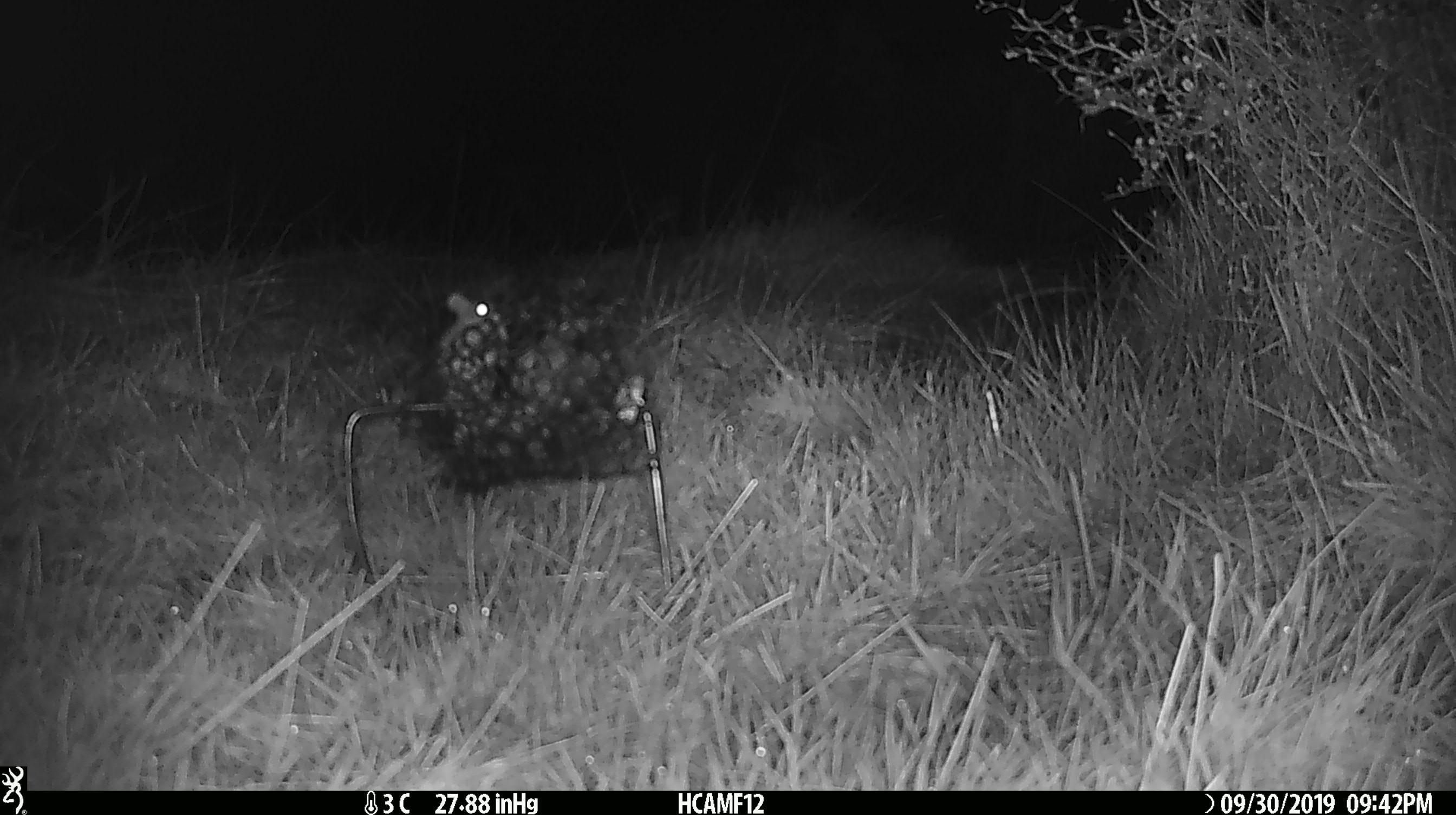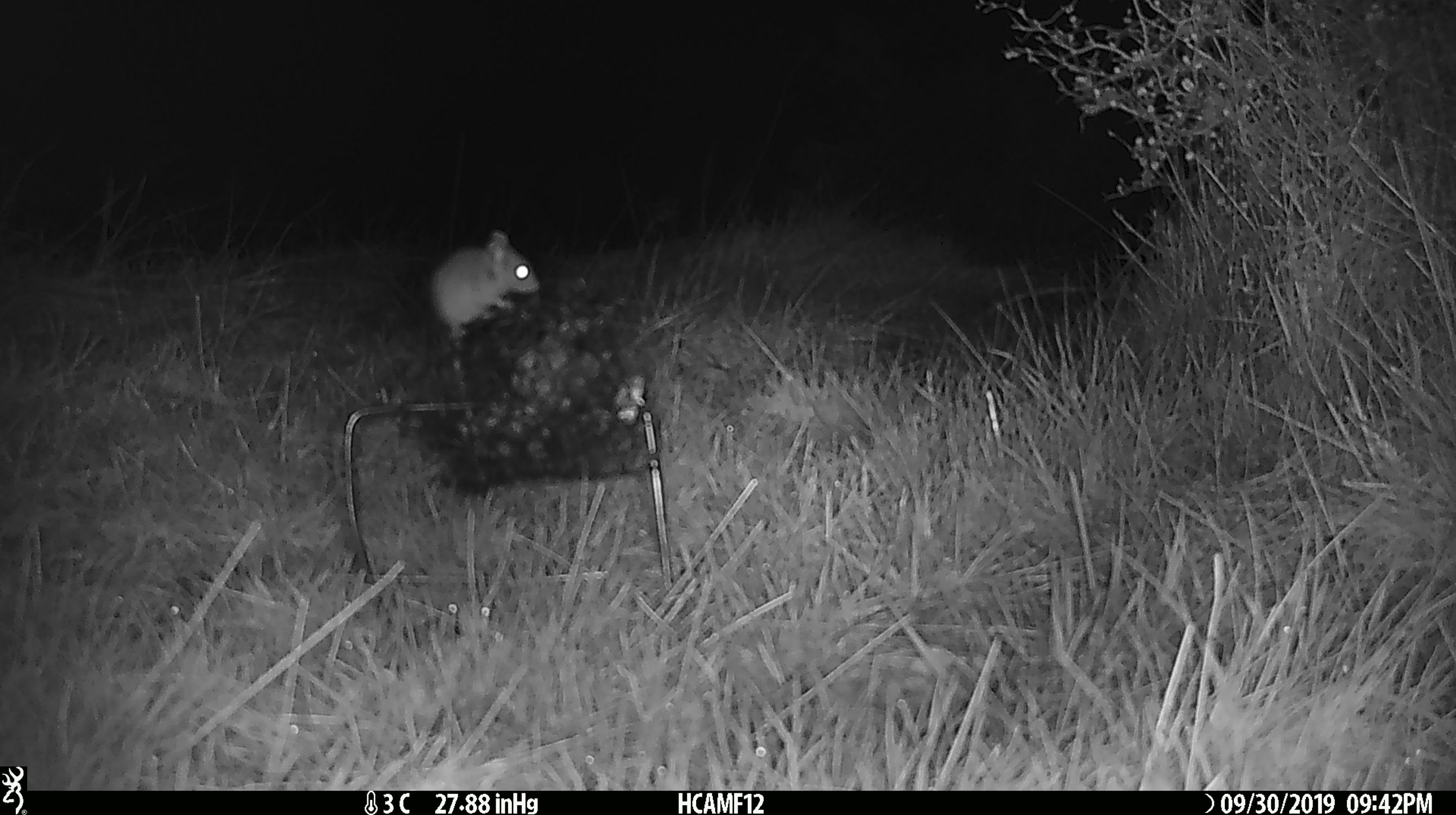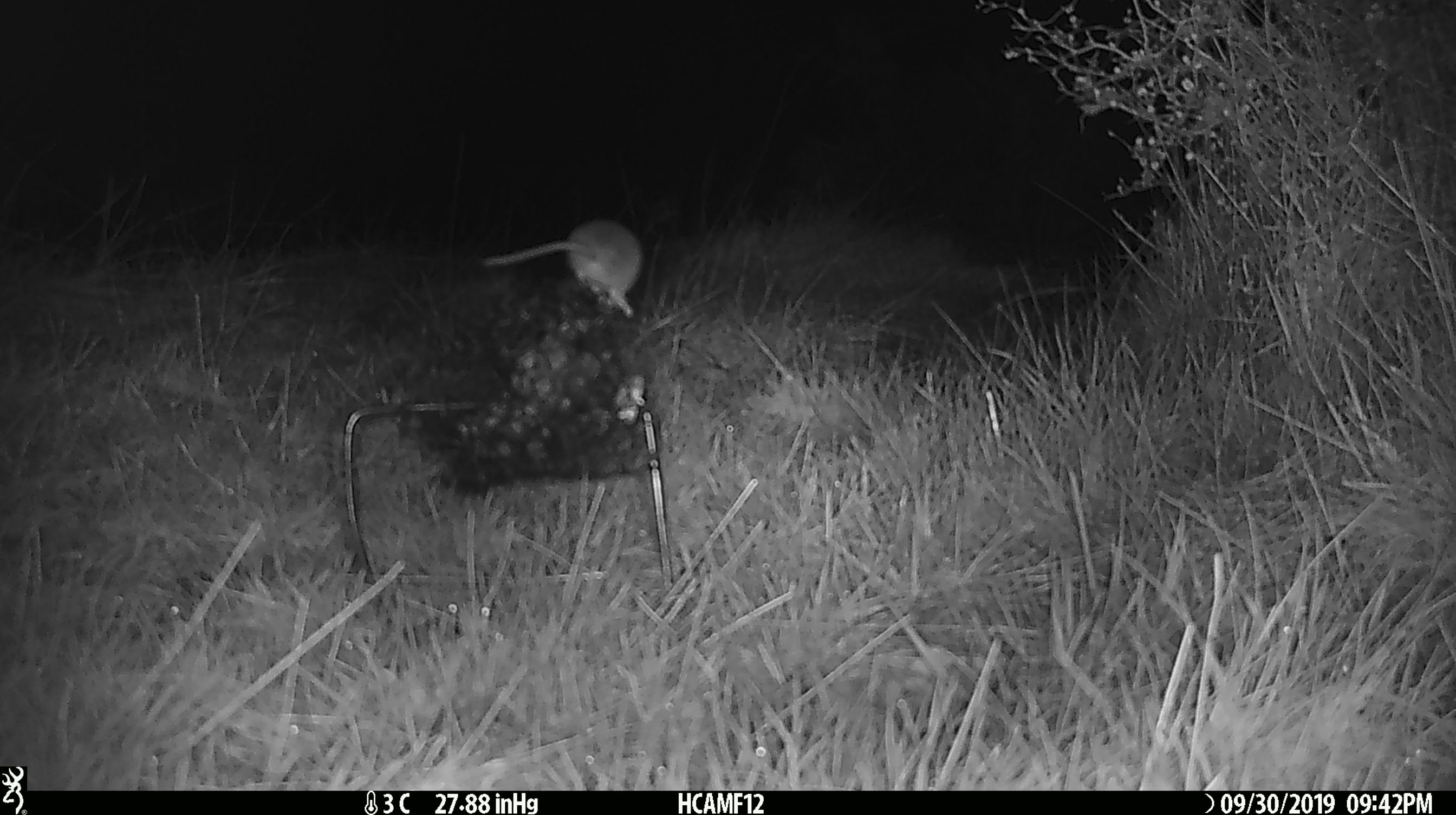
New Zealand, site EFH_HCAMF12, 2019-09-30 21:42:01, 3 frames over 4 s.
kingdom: Animalia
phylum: Chordata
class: Mammalia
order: Rodentia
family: Muridae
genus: Mus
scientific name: Mus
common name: mouse